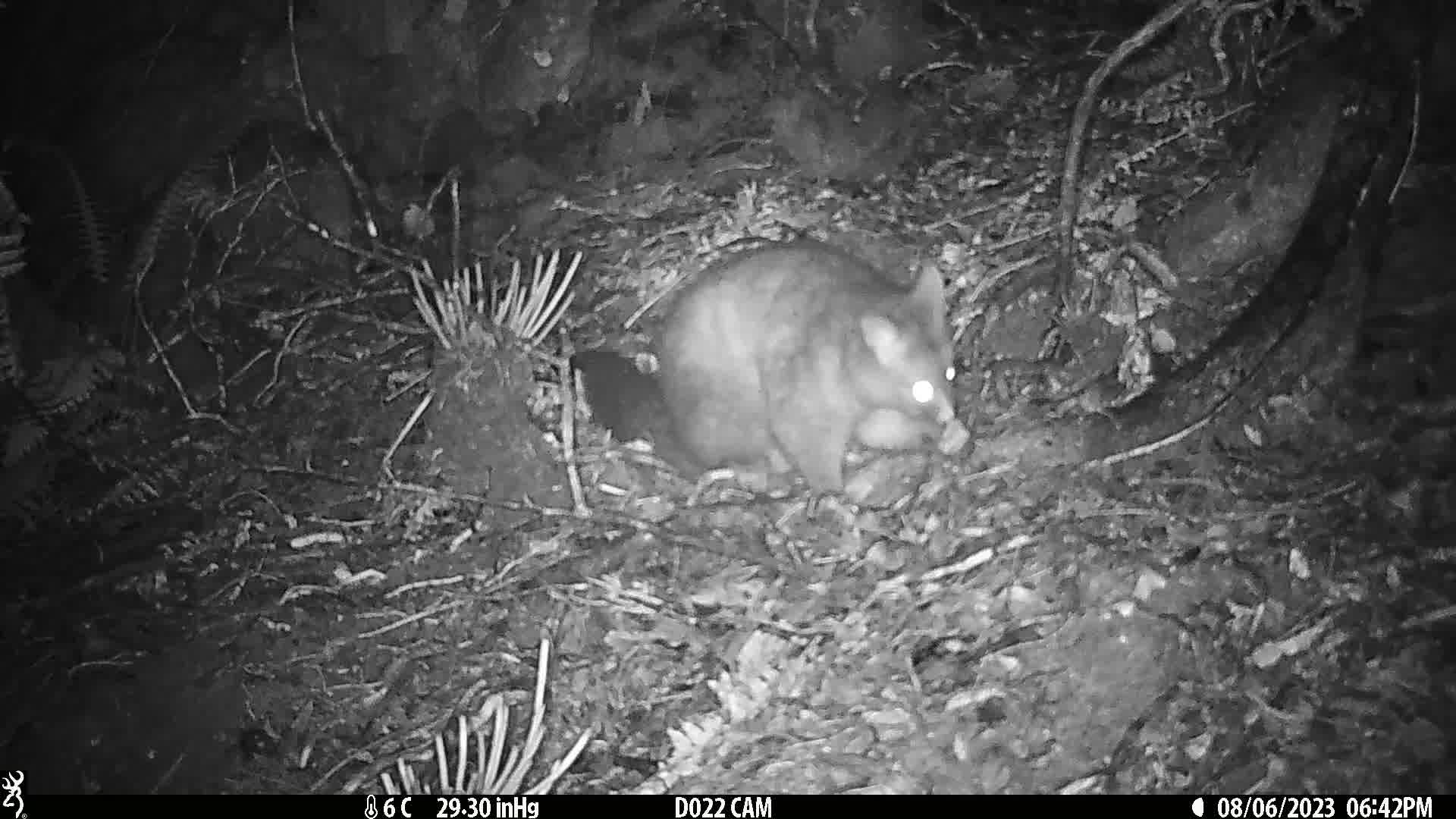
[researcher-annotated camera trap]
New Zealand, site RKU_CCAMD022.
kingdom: Animalia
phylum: Chordata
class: Mammalia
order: Diprotodontia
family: Phalangeridae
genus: Trichosurus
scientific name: Trichosurus vulpecula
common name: common brushtail possum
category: possum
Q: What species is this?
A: Possum (common brushtail possum) (Trichosurus vulpecula).